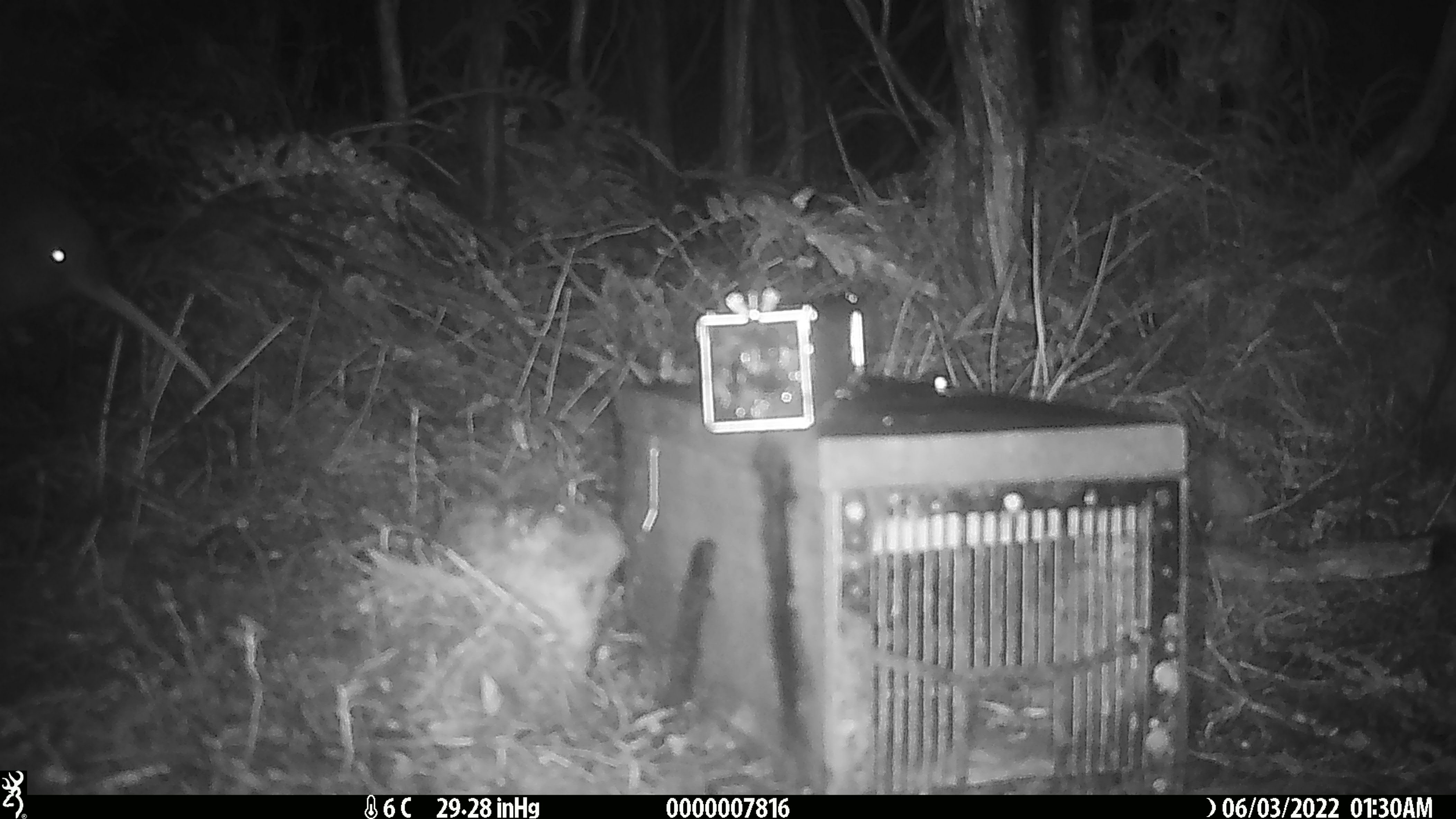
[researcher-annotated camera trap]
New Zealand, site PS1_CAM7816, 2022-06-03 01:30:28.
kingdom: Animalia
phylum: Chordata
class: Aves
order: Apterygiformes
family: Apterygidae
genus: Apteryx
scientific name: Apteryx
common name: kiwi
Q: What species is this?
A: Kiwi (Apteryx).